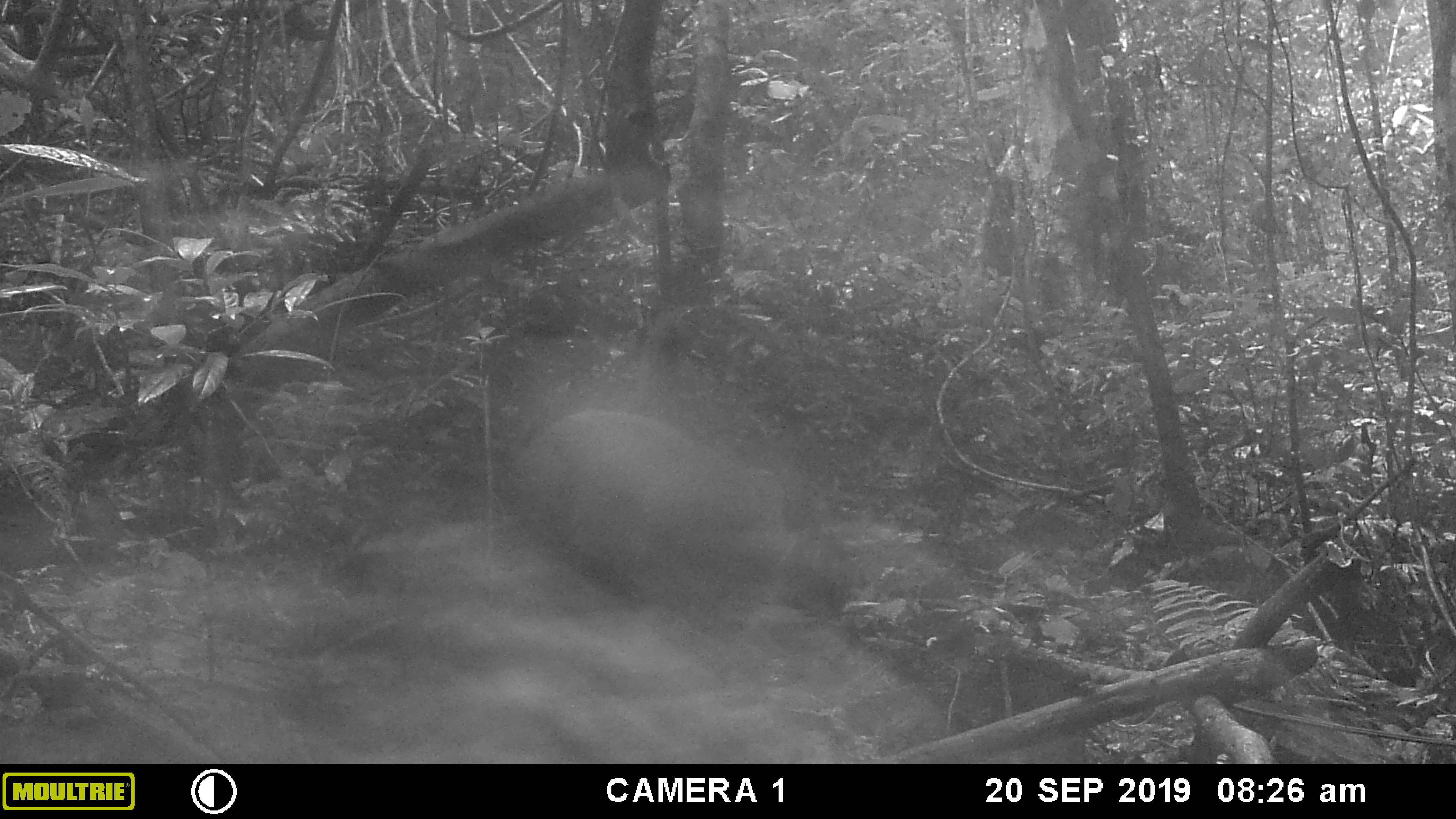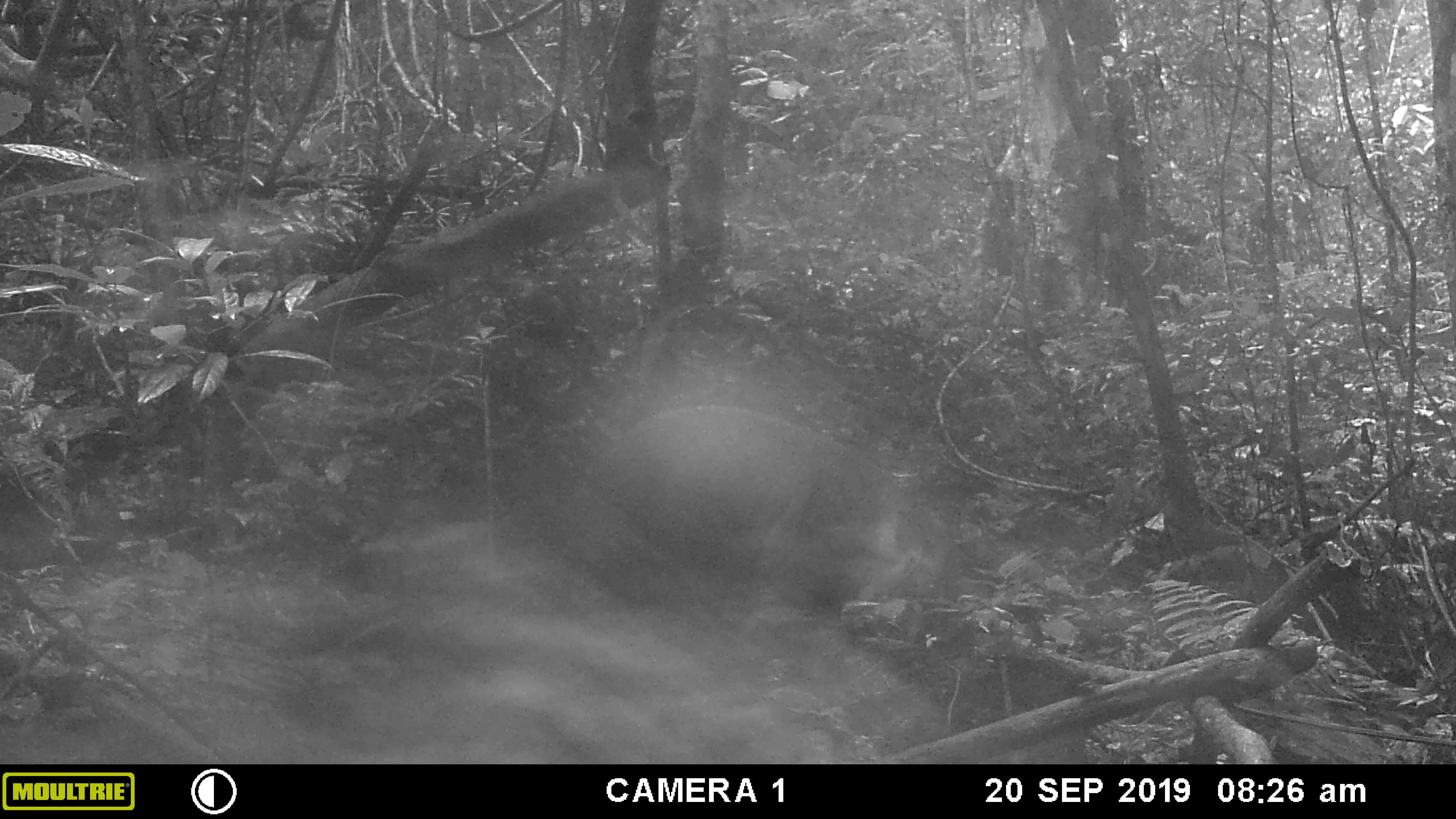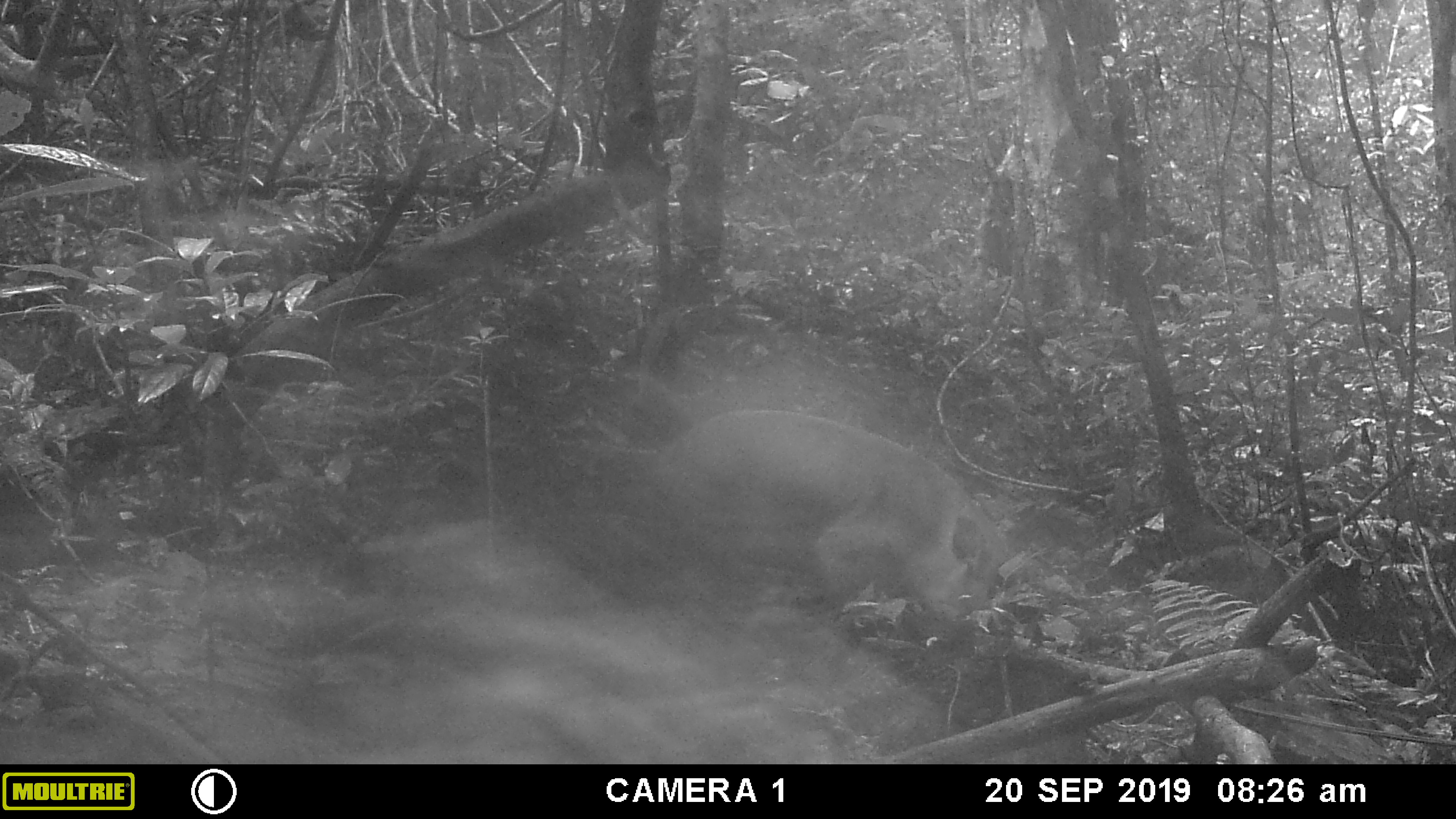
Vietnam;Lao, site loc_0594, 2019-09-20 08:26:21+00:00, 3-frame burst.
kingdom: Animalia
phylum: Chordata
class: Mammalia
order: Artiodactyla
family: Suidae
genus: Sus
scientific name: Sus scrofa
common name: eurasian wild pig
Eurasian wild pig (Sus scrofa). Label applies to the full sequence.